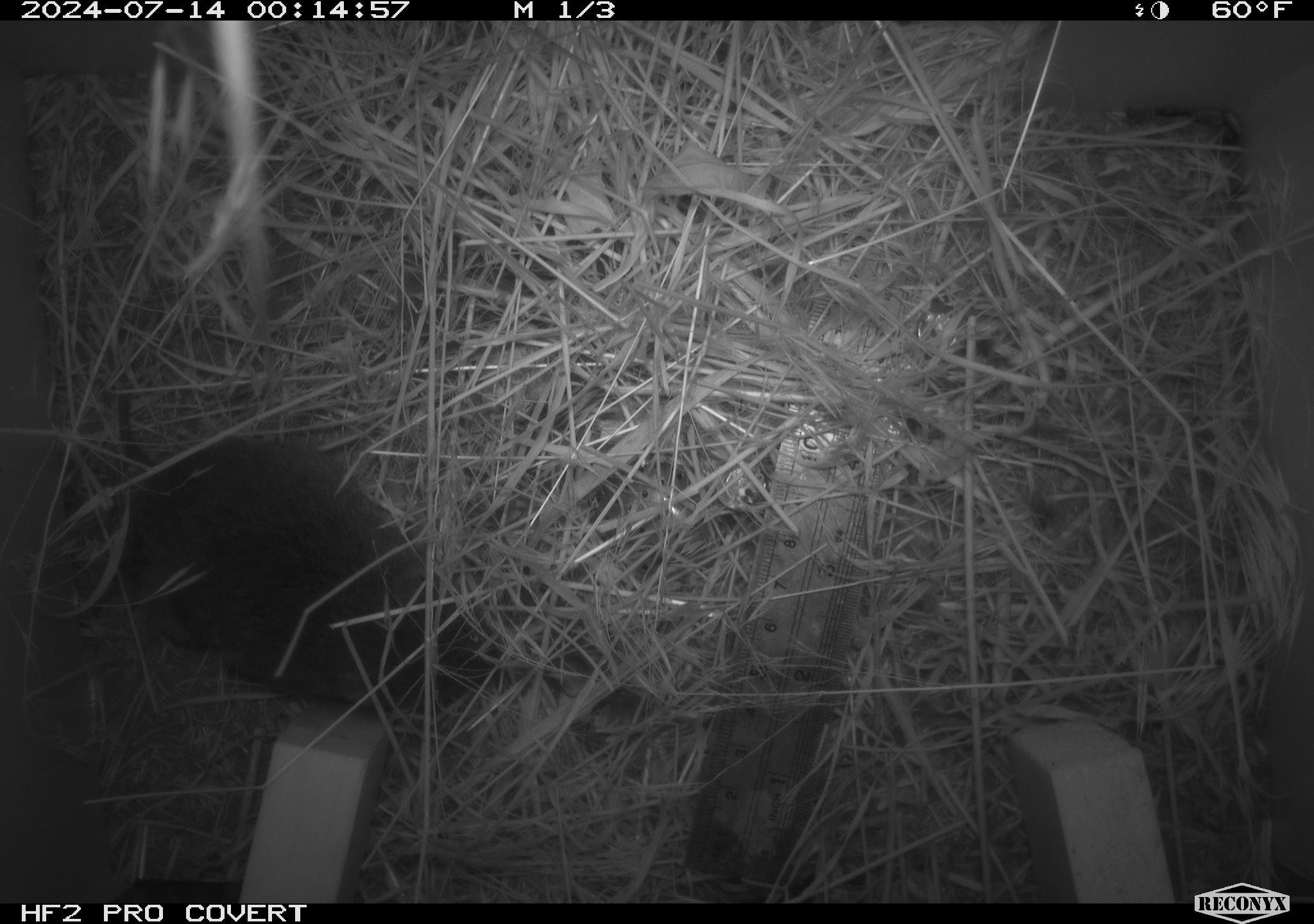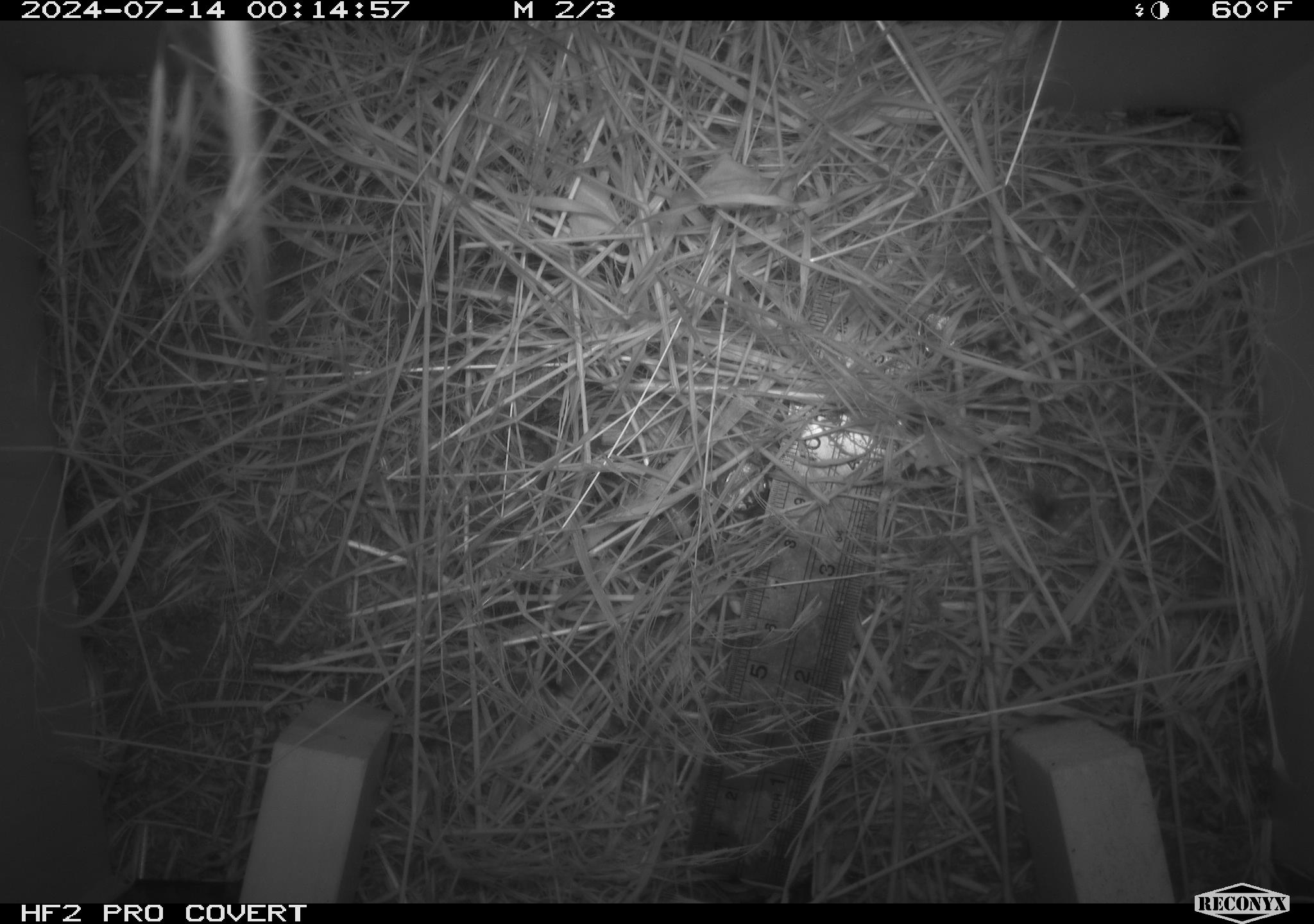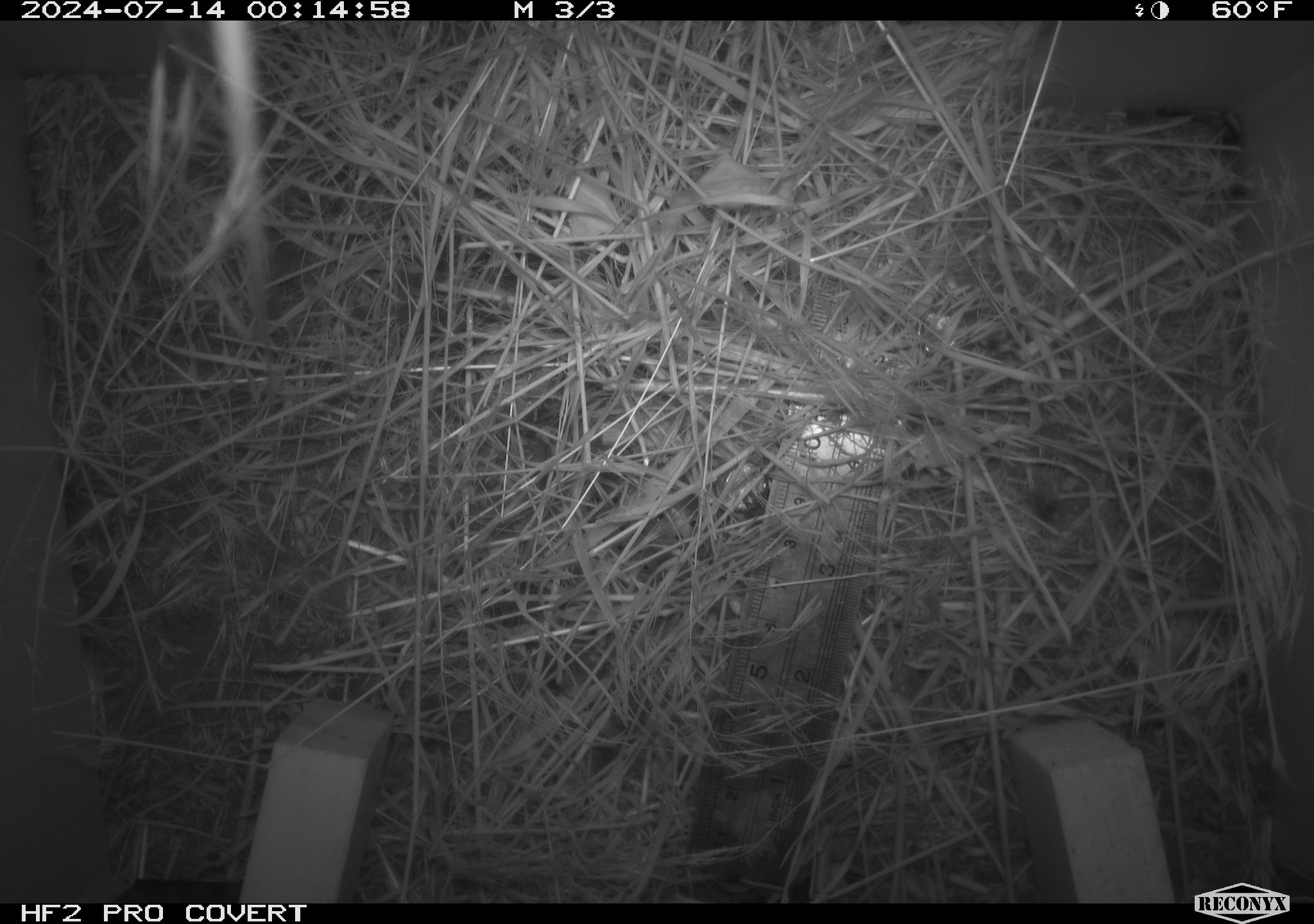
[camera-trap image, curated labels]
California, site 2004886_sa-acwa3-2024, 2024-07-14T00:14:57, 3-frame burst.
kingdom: Animalia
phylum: Chordata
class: Mammalia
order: Rodentia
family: Cricetidae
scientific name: Arvicolinae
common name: voles, lemmings, and muskrats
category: arvicolinae subfamily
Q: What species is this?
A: Arvicolinae subfamily (voles, lemmings, and muskrats) (Arvicolinae).